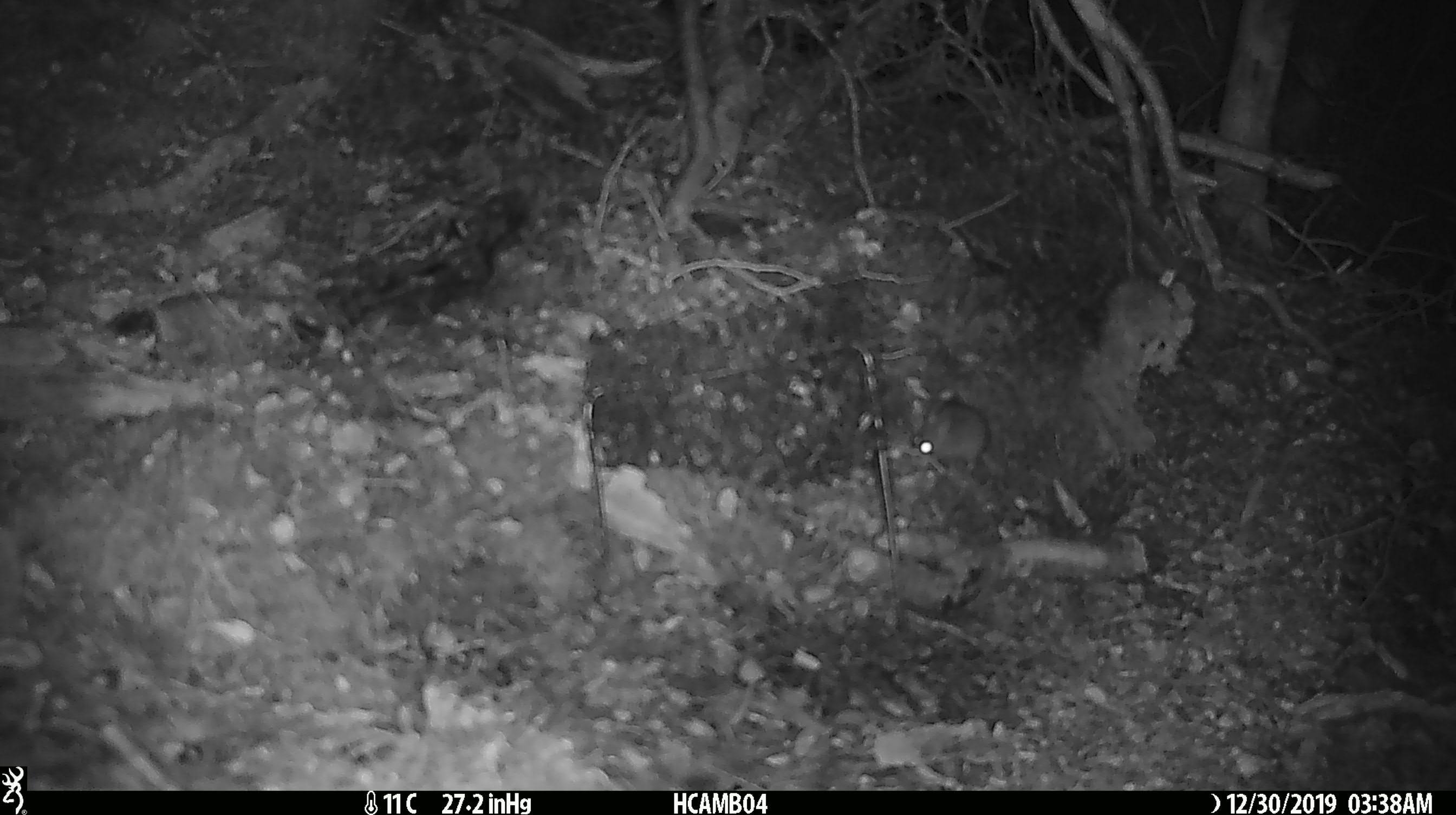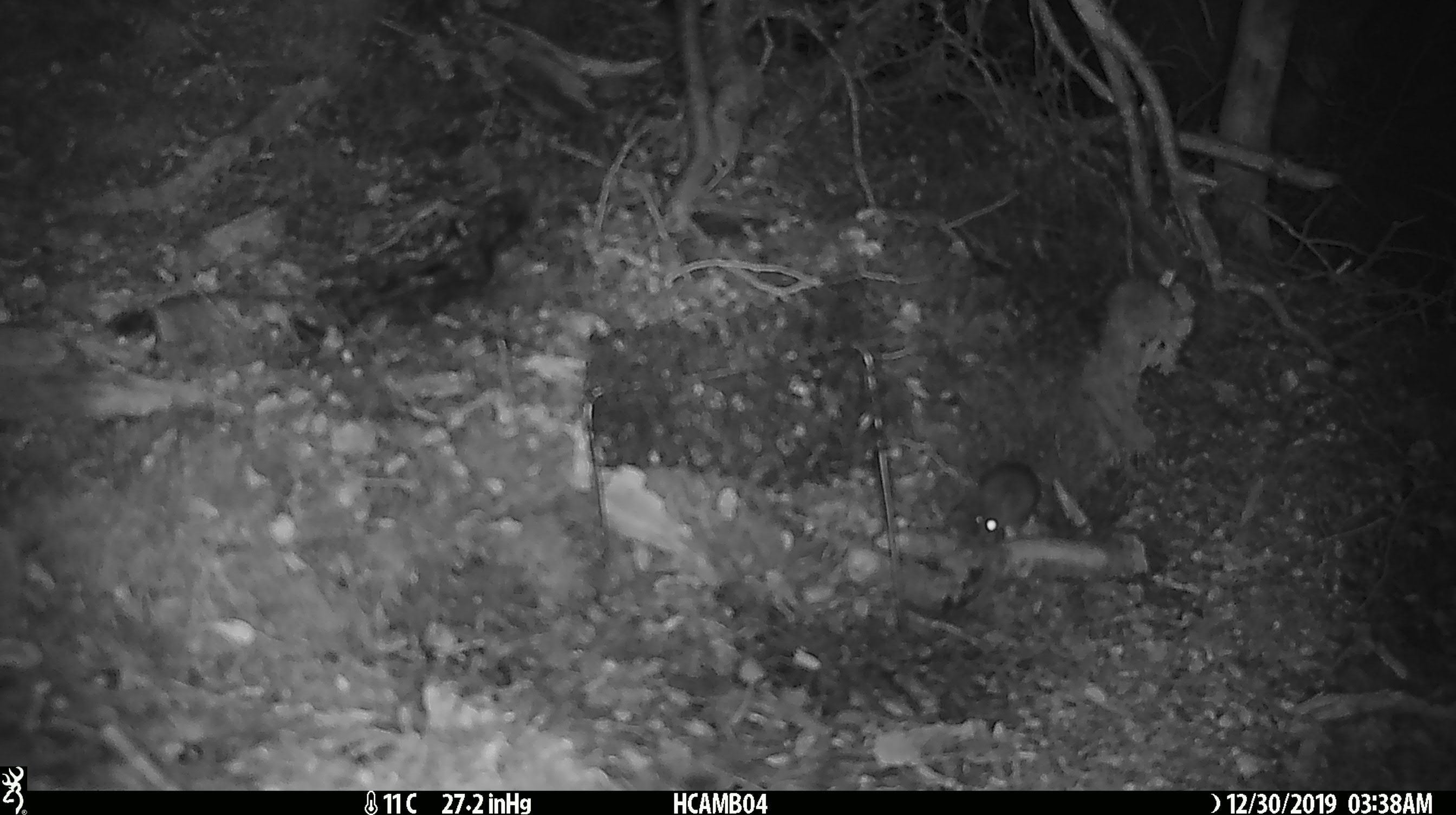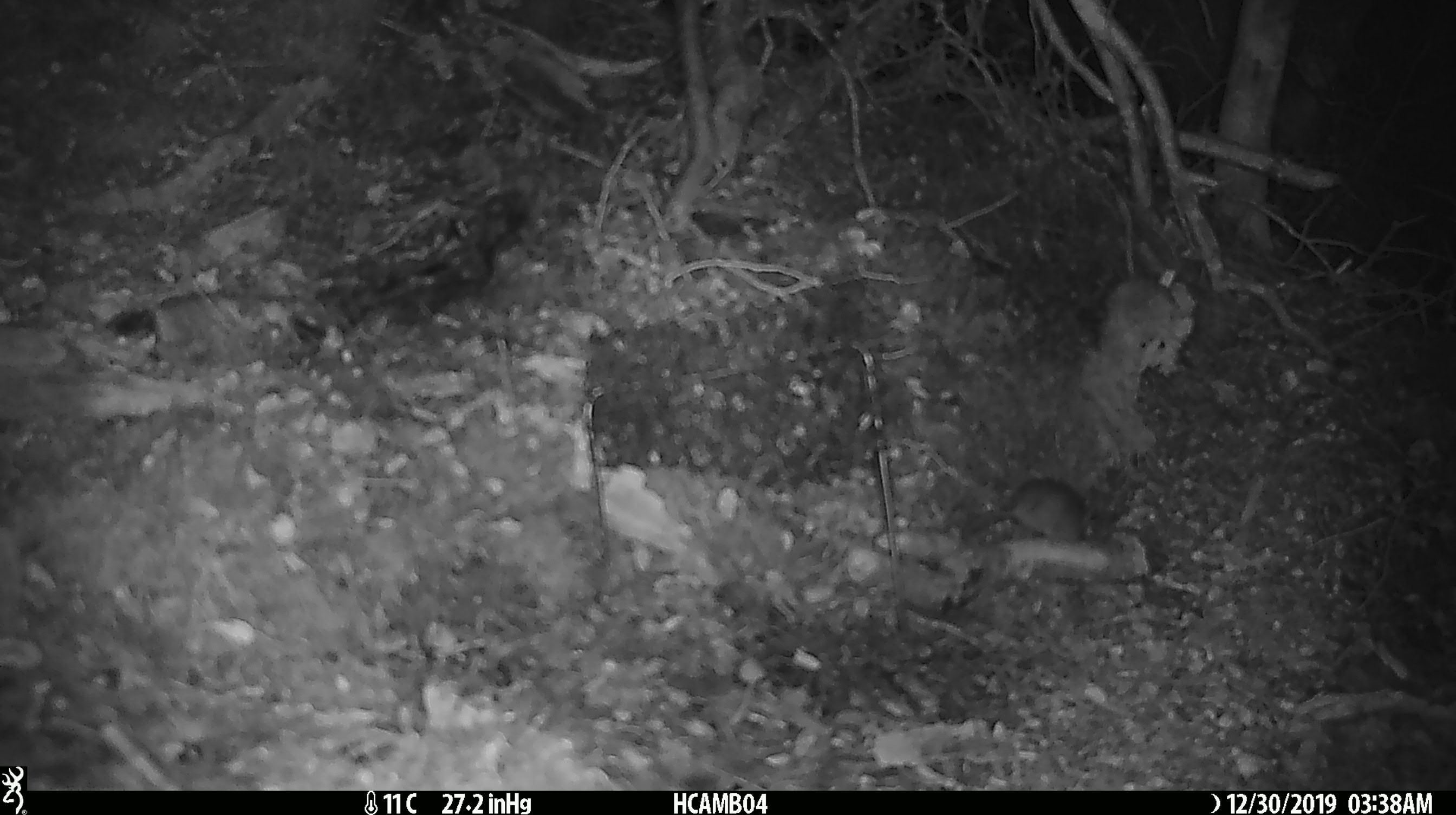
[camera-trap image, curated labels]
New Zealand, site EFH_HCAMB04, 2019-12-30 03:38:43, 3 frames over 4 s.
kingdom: Animalia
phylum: Chordata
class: Mammalia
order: Rodentia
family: Muridae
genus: Mus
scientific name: Mus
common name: mouse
Mouse (Mus).